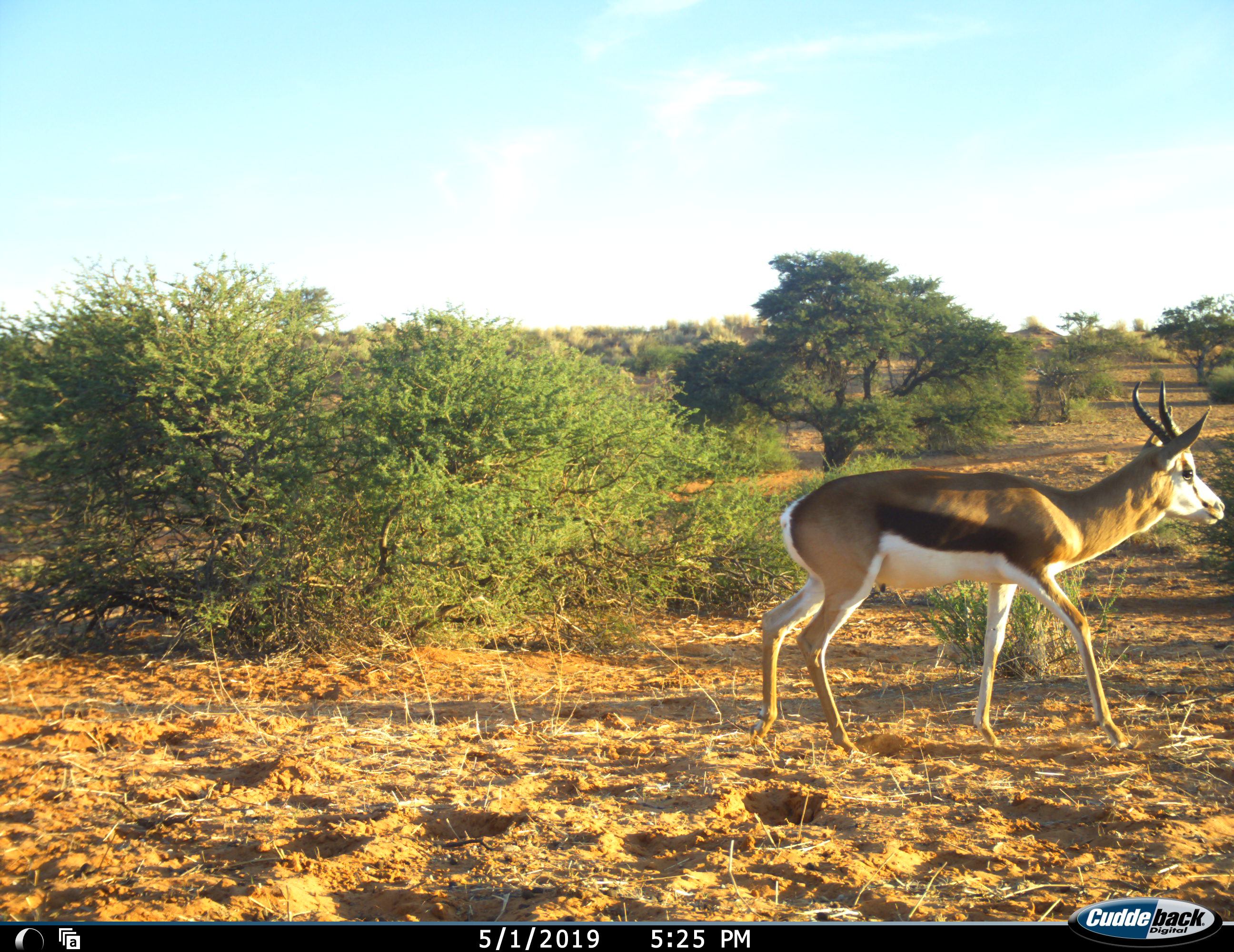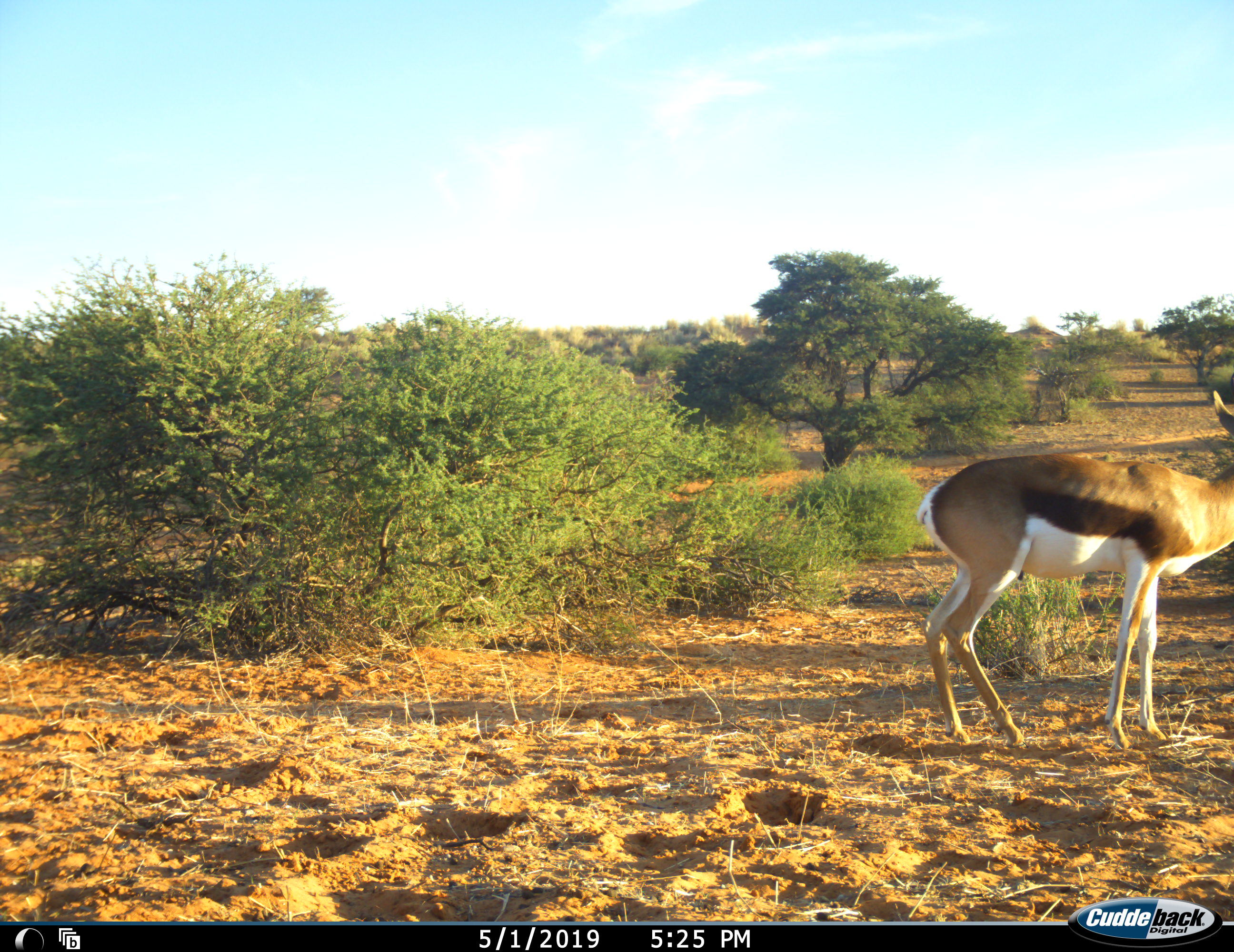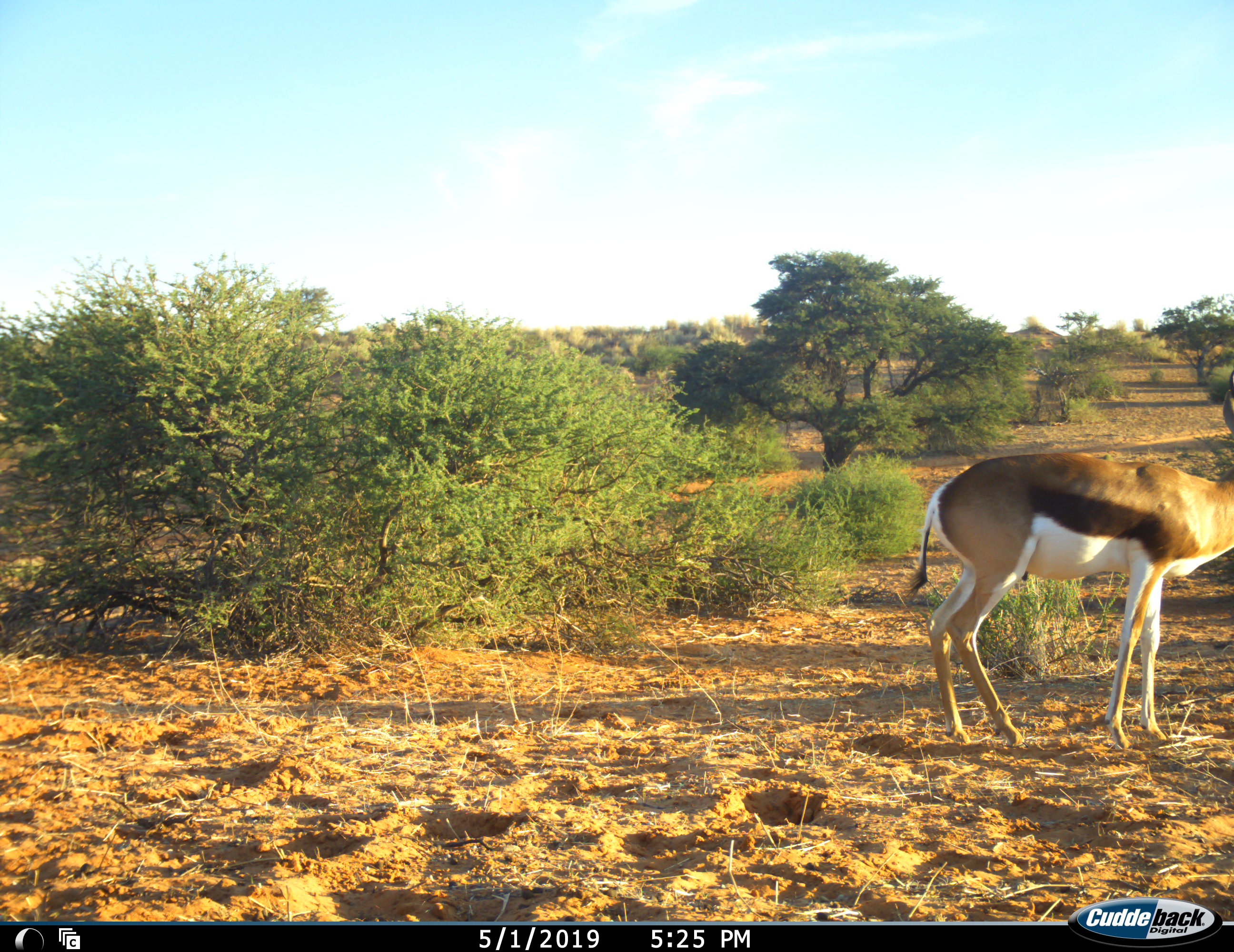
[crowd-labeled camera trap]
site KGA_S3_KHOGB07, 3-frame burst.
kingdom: Animalia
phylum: Chordata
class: Mammalia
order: Artiodactyla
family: Bovidae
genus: Antidorcas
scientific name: Antidorcas marsupialis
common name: springbok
Springbok (Antidorcas marsupialis), count 1. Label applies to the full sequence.